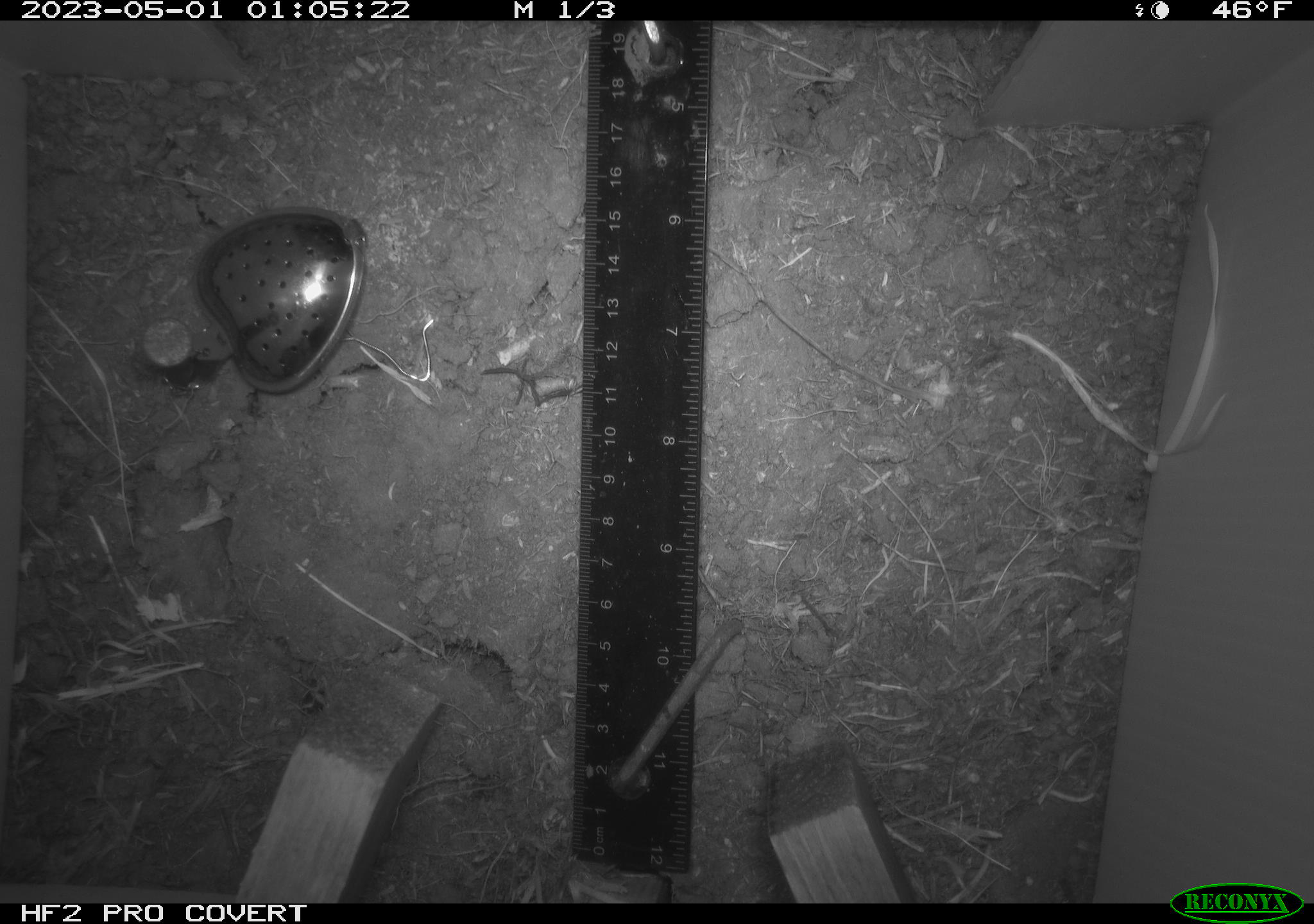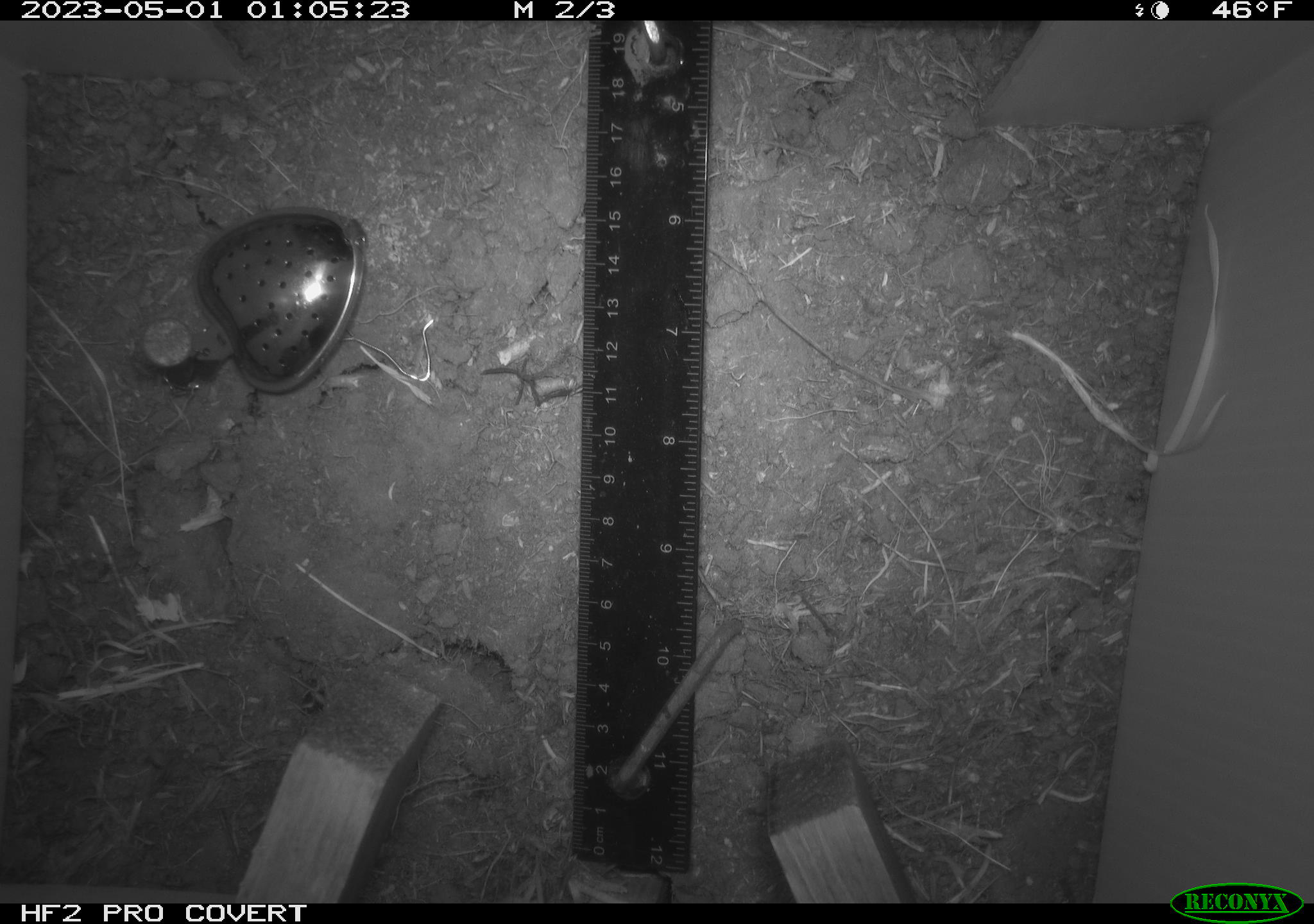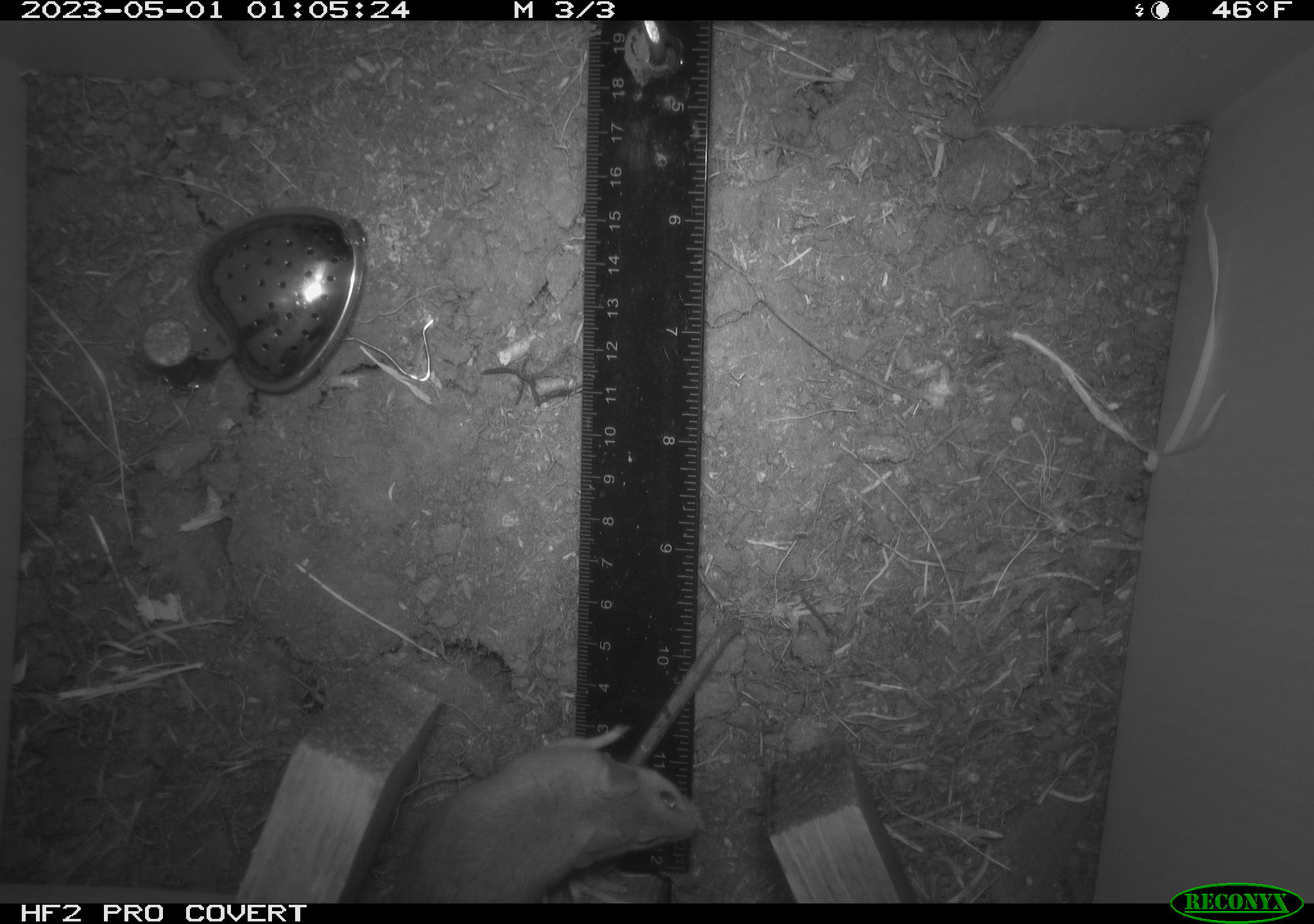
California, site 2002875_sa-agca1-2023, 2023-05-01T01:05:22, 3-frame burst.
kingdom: Animalia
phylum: Chordata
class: Mammalia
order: Rodentia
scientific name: Rodentia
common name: mouse species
Mouse species (Rodentia).